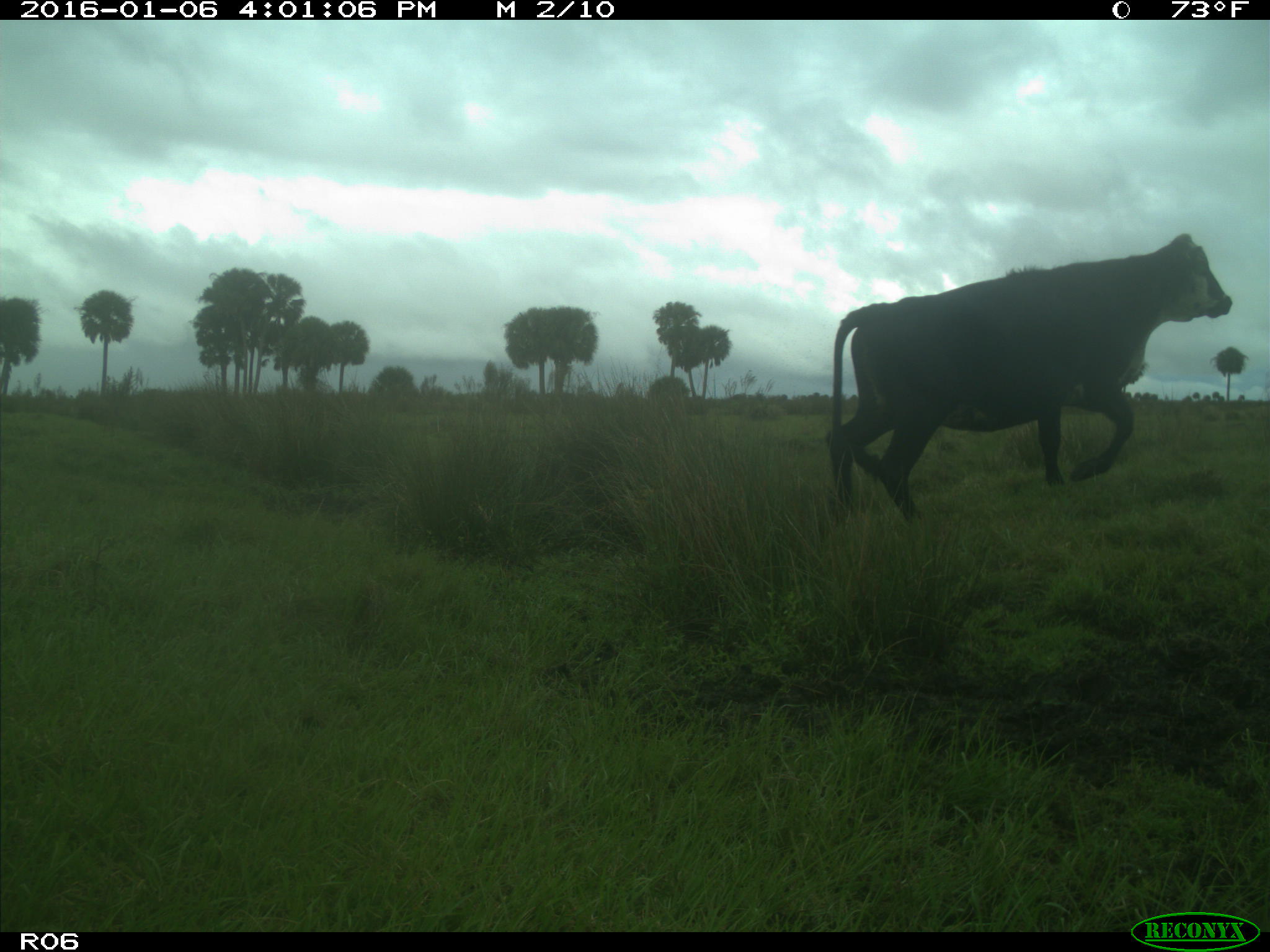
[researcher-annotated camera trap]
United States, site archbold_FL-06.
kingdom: Animalia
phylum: Chordata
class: Mammalia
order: Artiodactyla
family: Bovidae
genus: Bos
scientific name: Bos taurus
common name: domestic cow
Bos taurus (domestic cow).